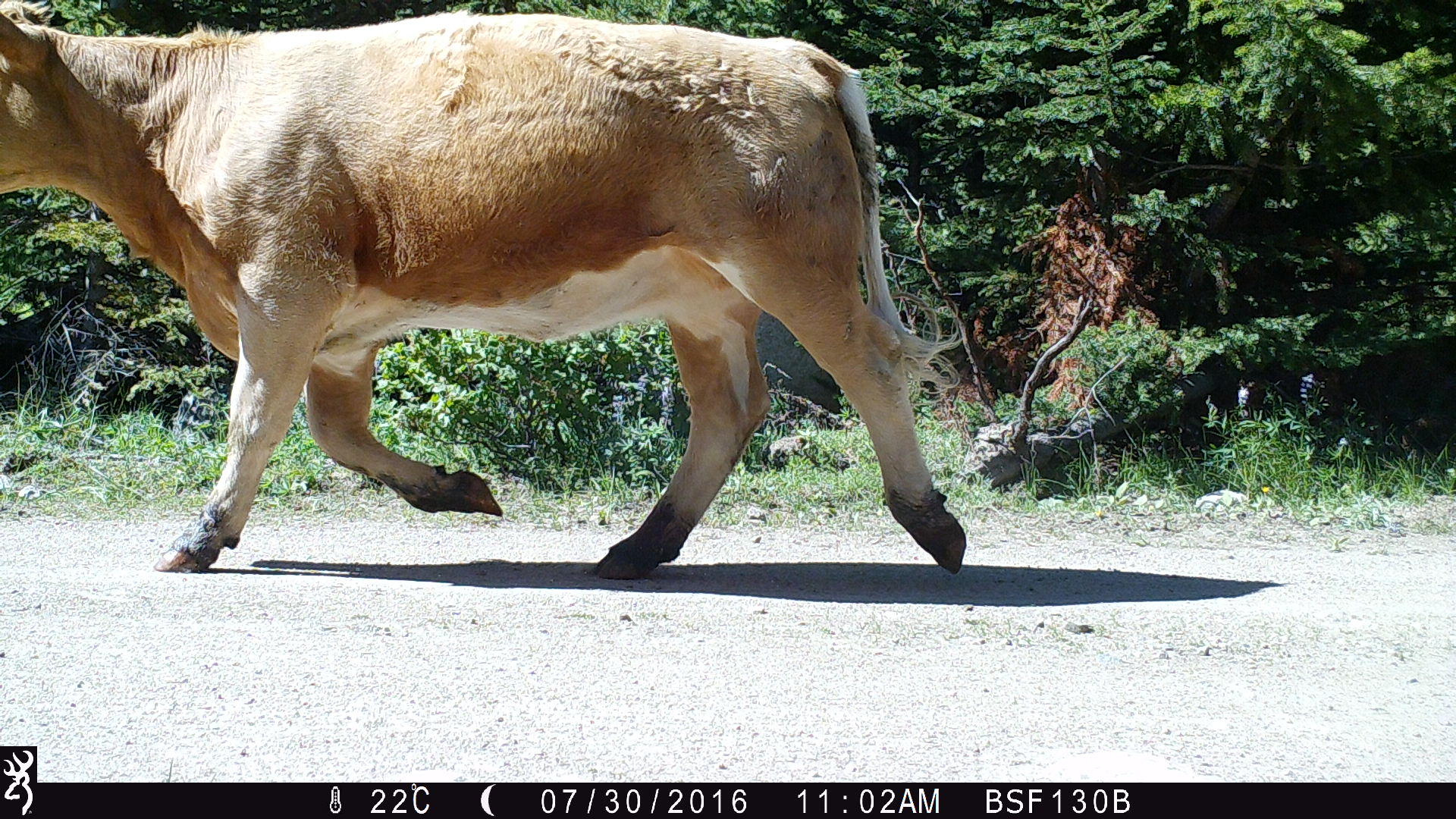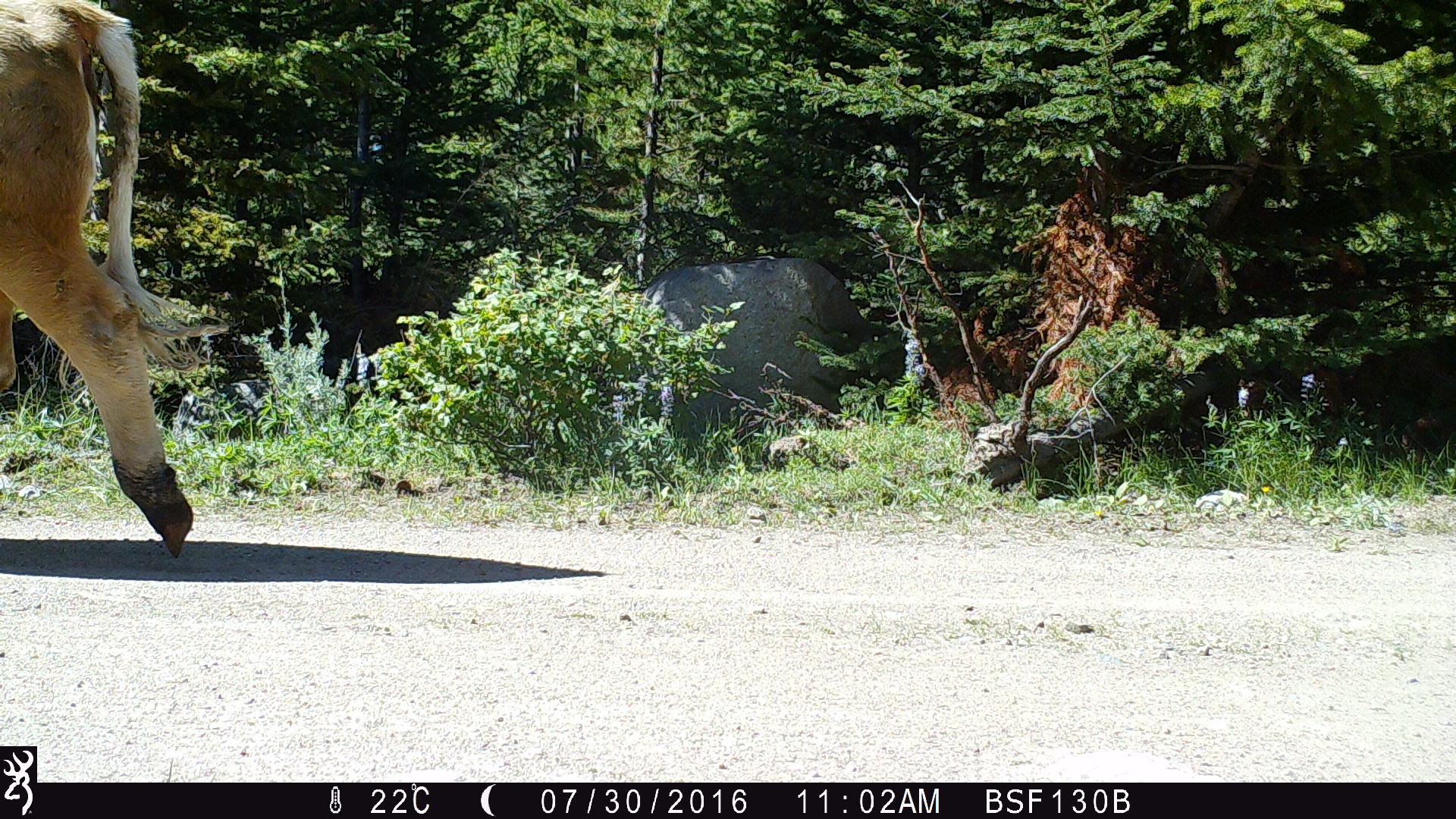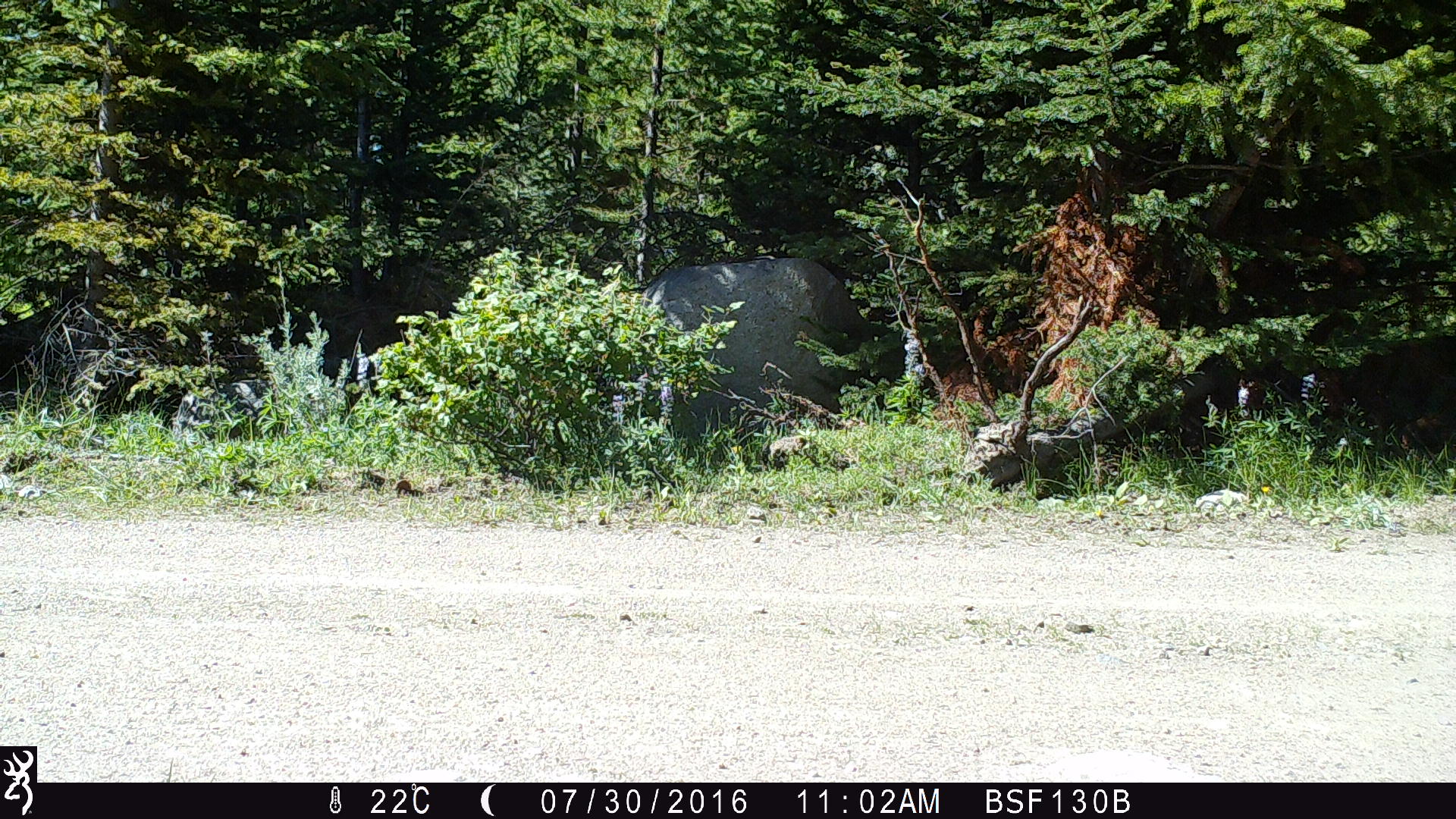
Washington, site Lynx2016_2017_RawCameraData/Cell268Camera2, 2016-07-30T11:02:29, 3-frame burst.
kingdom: Animalia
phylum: Chordata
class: Mammalia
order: Artiodactyla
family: Bovidae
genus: Bos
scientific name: Bos taurus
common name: domestic cattle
Domestic cattle (Bos taurus). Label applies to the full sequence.